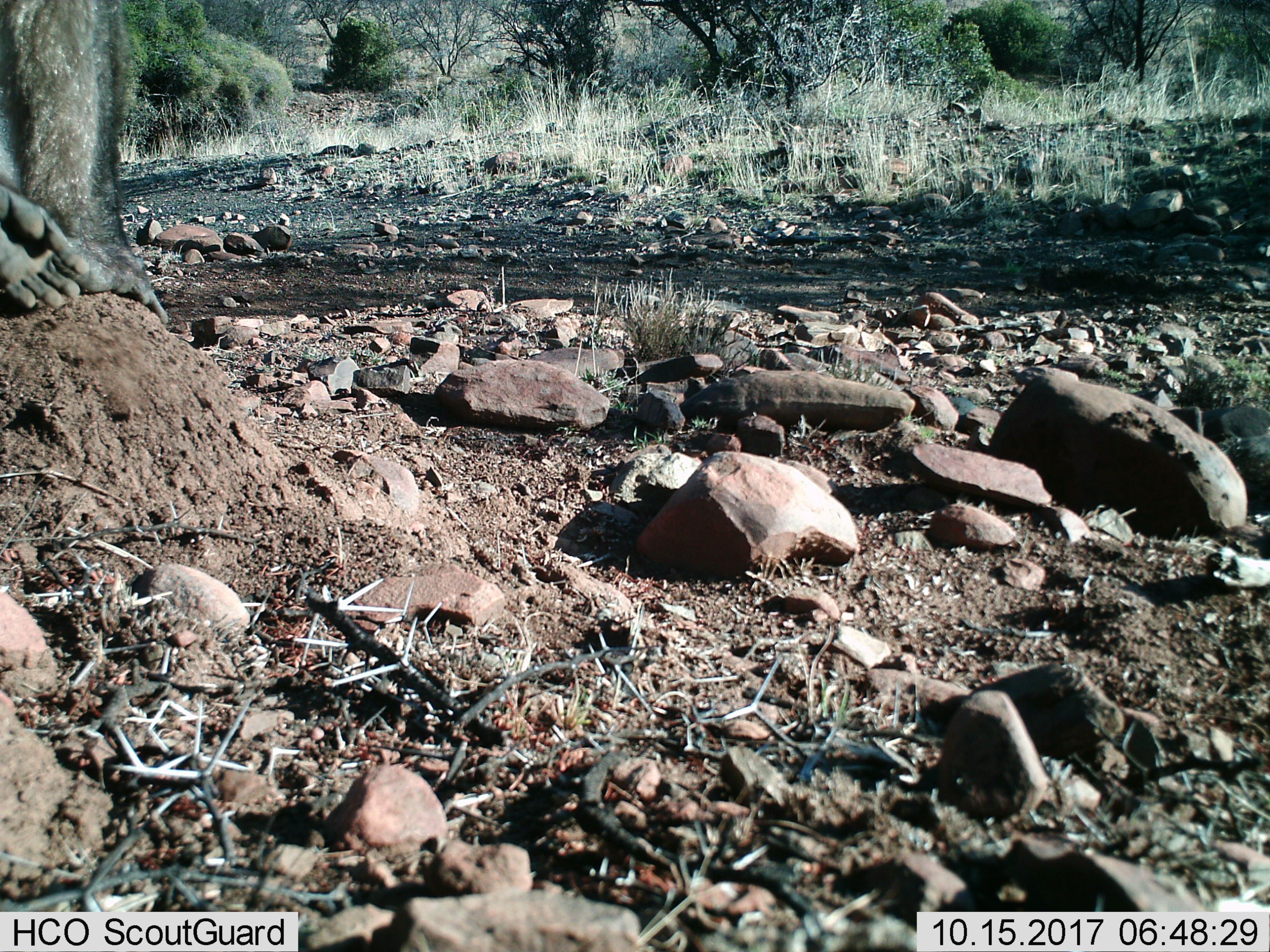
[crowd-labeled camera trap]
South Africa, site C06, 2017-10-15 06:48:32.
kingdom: Animalia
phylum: Chordata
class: Mammalia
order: Primates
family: Cercopithecidae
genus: Papio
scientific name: Papio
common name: baboon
Baboon (Papio), count 1. Behavior (volunteer vote fractions): standing 40%, resting 20%, moving 40%, interacting 0%. Young present (vote fraction): 0%. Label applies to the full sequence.